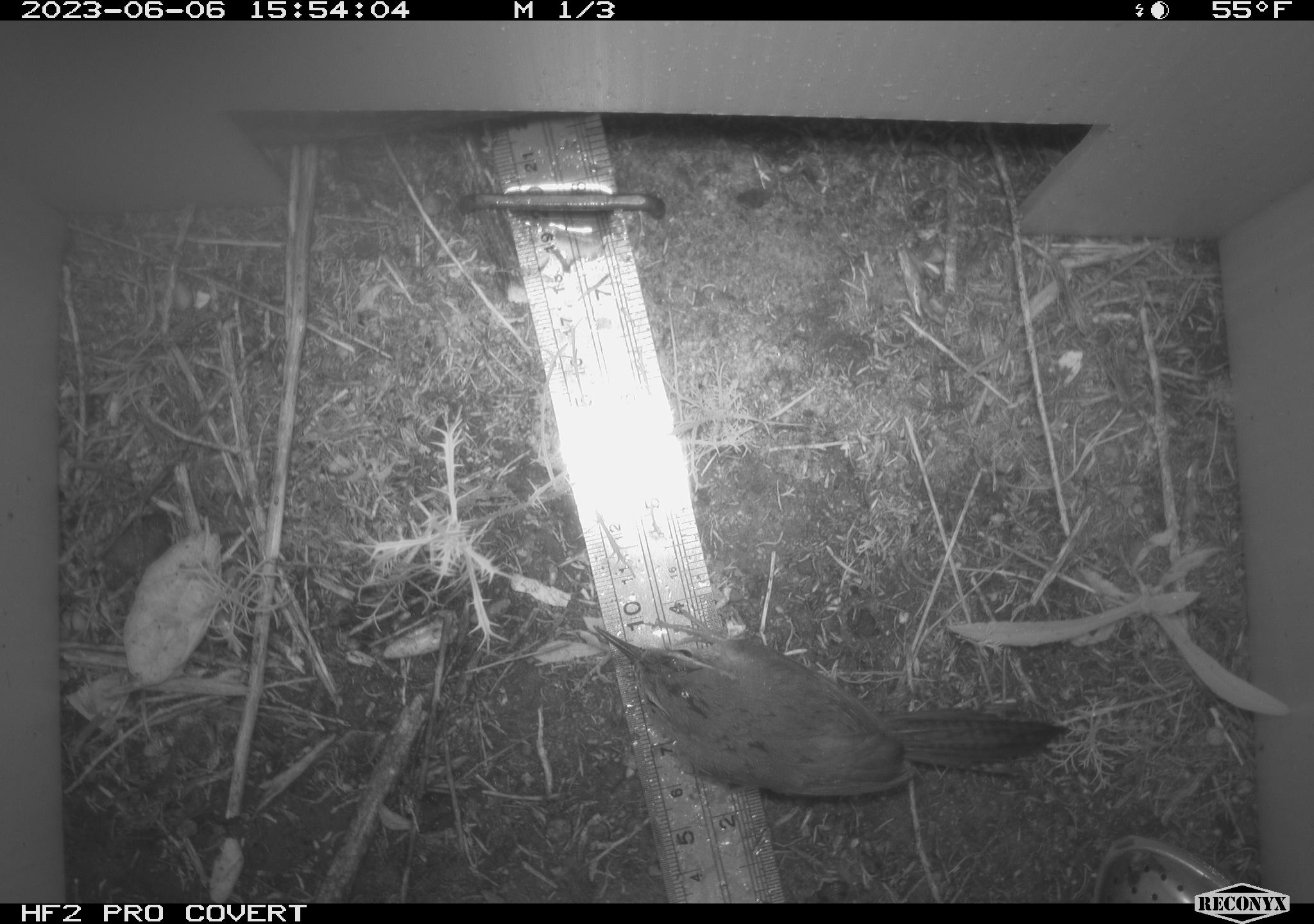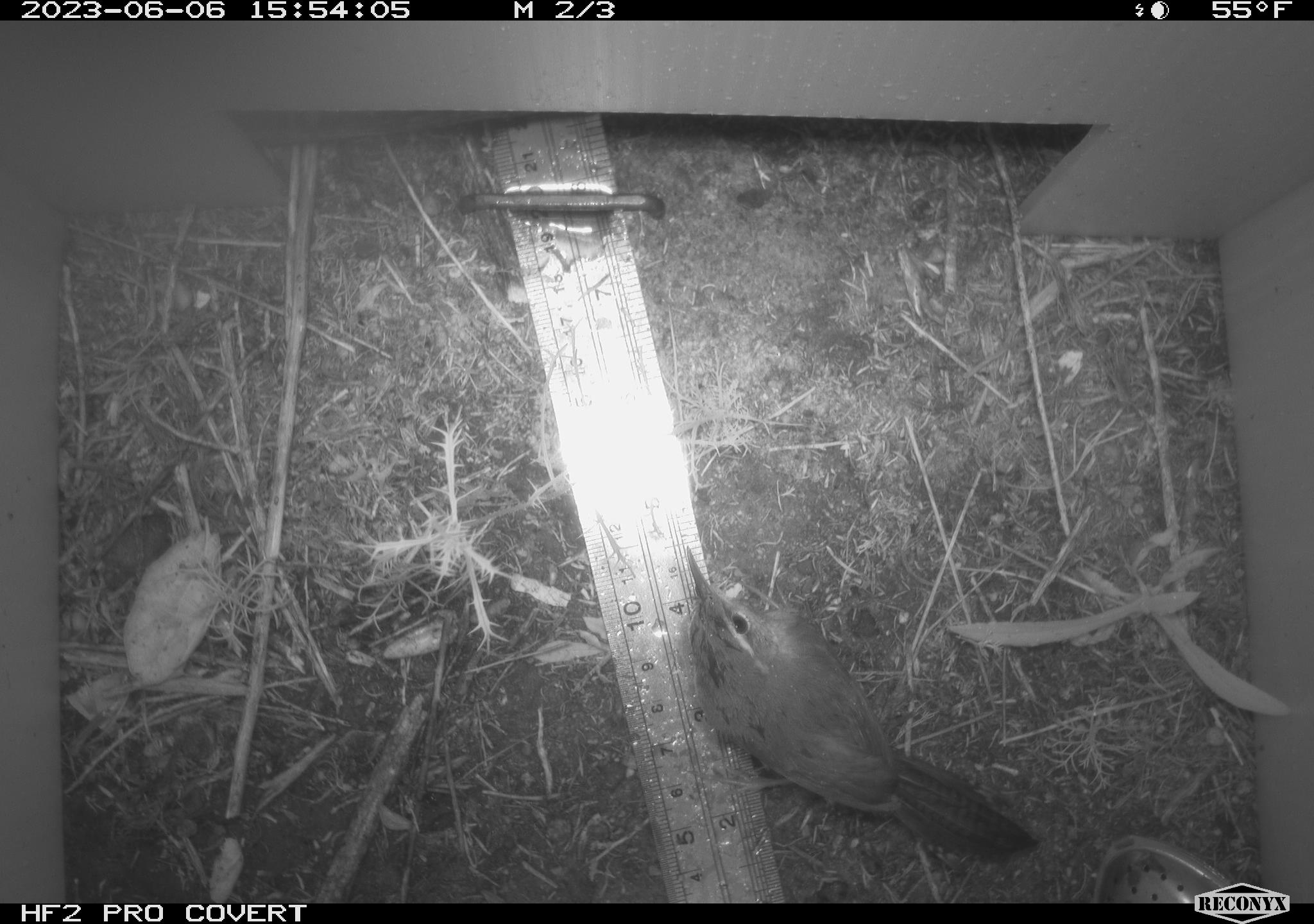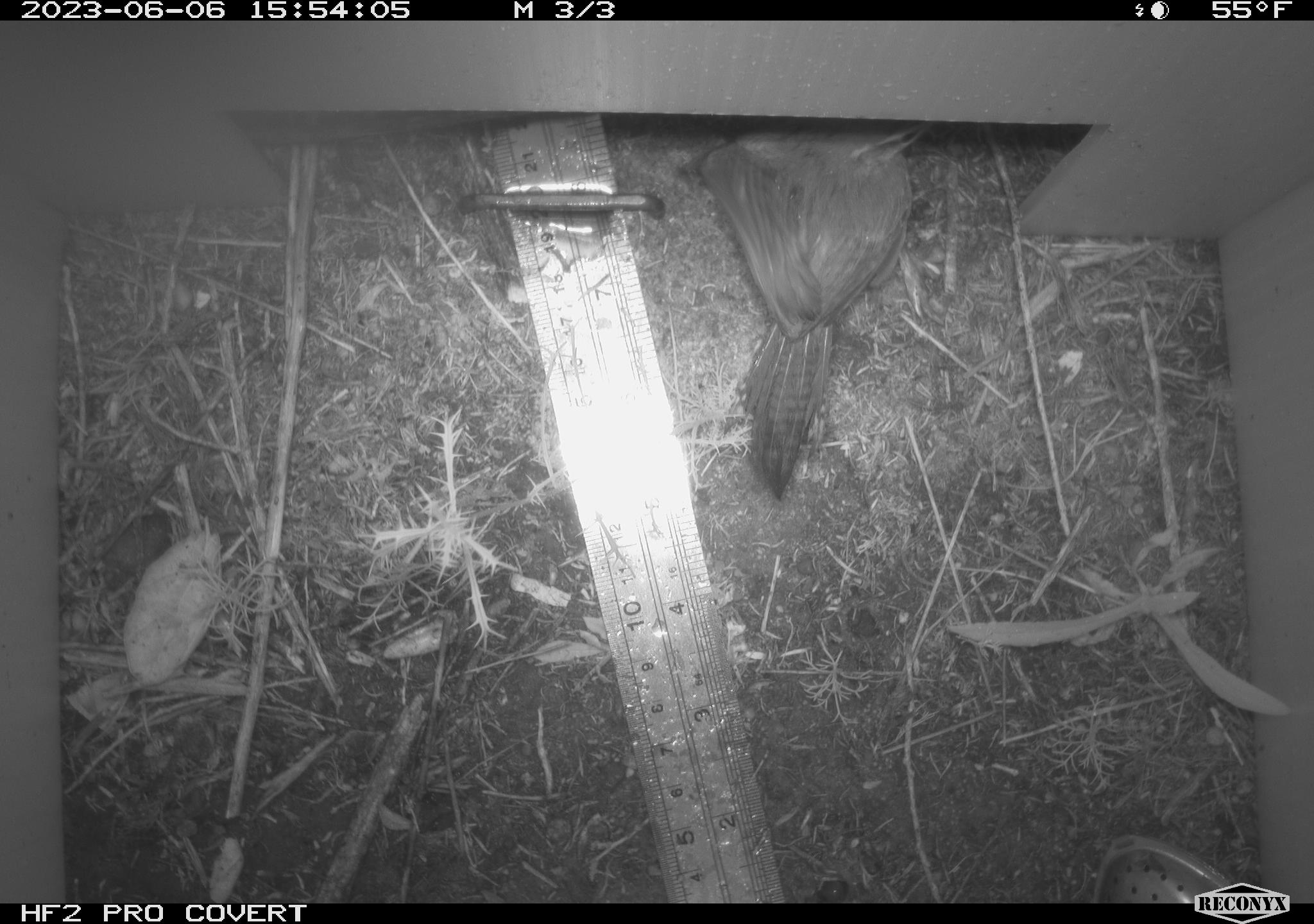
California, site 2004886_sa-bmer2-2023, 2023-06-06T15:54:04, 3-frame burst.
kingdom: Animalia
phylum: Chordata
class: Aves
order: Passeriformes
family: Troglodytidae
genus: Thryomanes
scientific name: Thryomanes bewickii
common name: bewick's wren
Bewick's wren (Thryomanes bewickii).